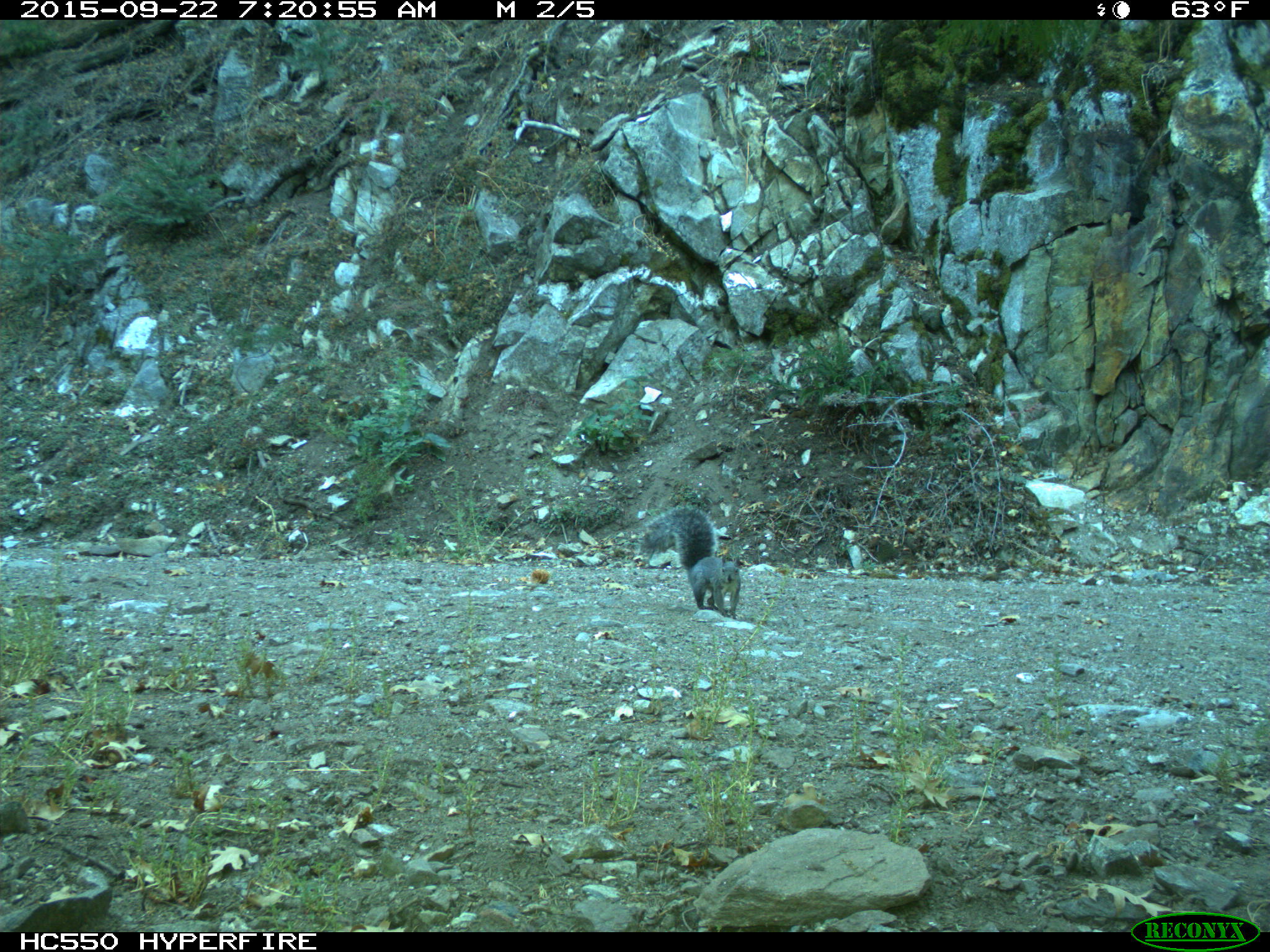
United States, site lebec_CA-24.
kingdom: Animalia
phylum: Chordata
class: Mammalia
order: Rodentia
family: Sciuridae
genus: Sciurus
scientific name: Sciurus carolinensis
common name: eastern gray squirrel